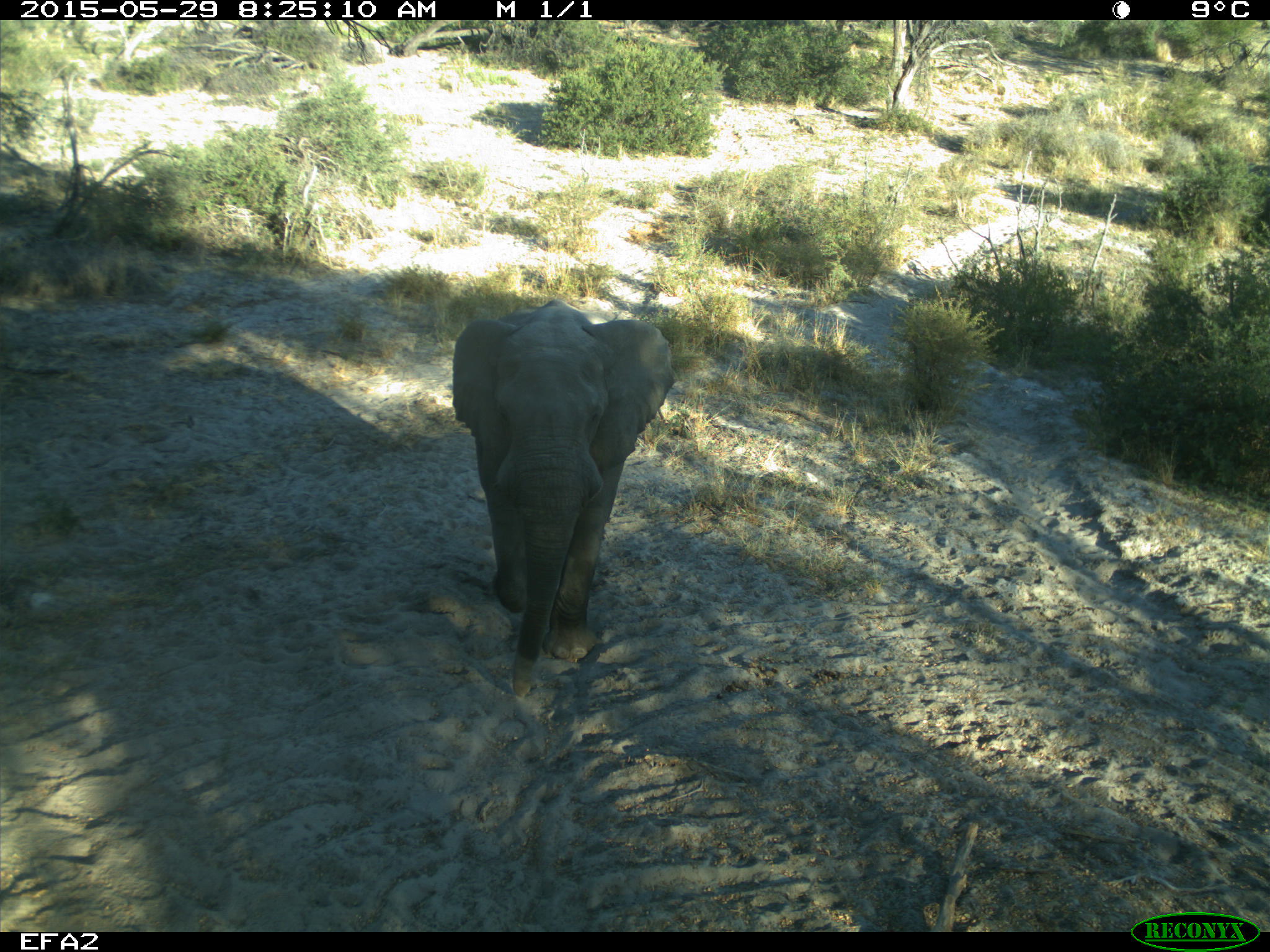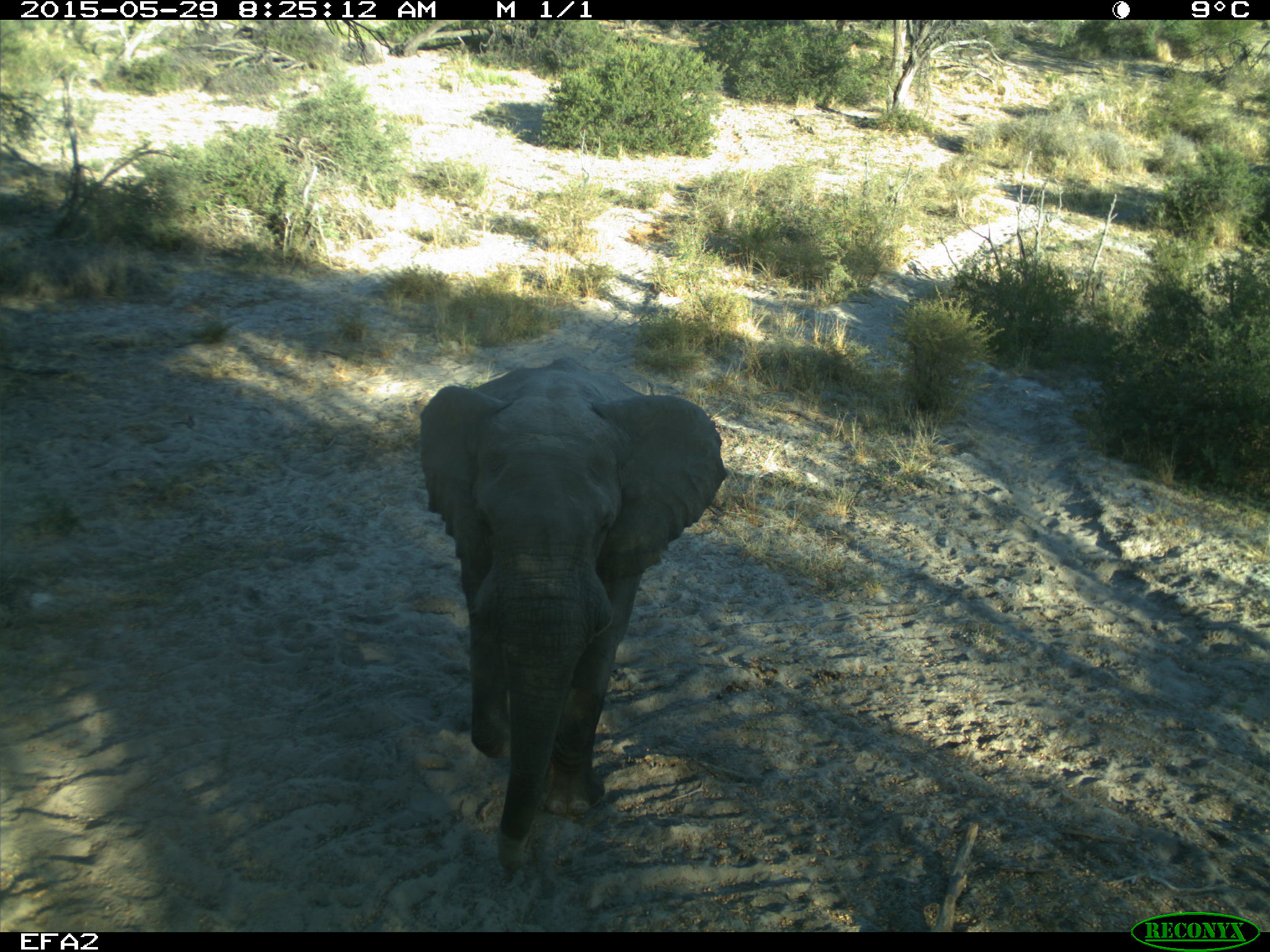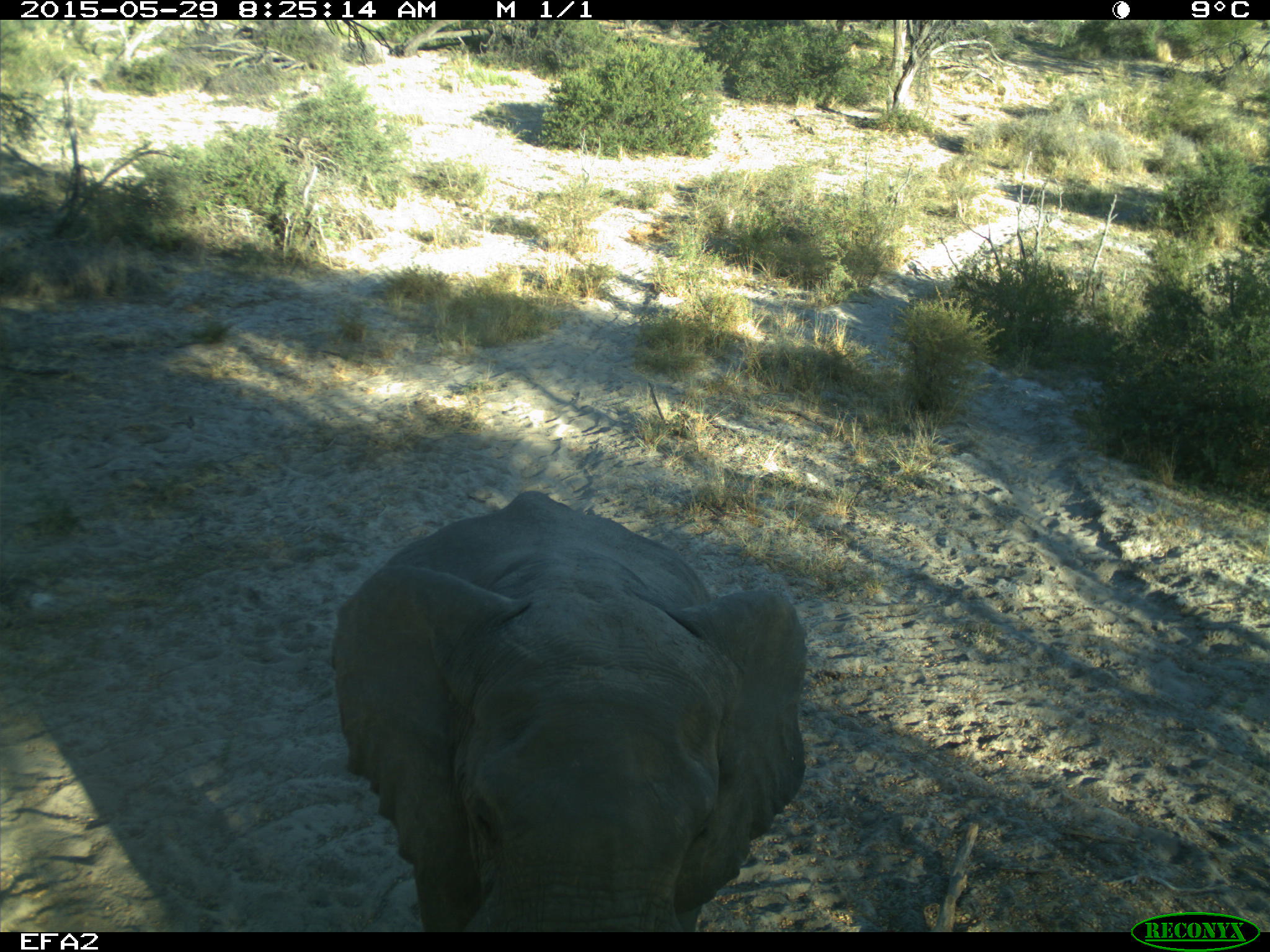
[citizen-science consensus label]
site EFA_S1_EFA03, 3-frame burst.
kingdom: Animalia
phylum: Chordata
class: Mammalia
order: Proboscidea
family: Elephantidae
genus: Loxodonta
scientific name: Loxodonta africana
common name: african bush elephant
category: elephant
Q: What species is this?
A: Elephant (african bush elephant) (Loxodonta africana).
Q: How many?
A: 1.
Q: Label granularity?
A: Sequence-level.